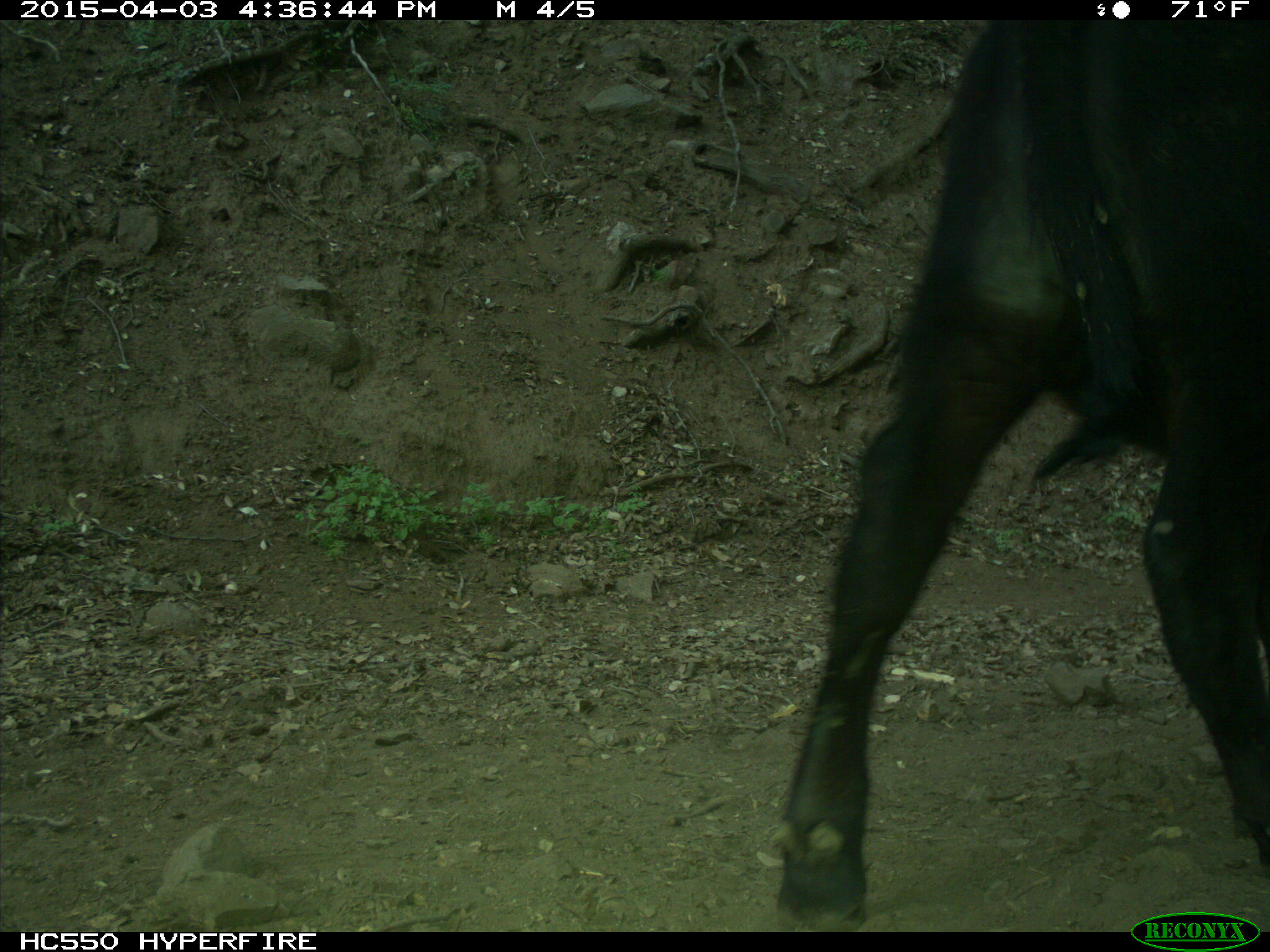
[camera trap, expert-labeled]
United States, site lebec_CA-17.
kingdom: Animalia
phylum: Chordata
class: Mammalia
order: Artiodactyla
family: Bovidae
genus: Bos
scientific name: Bos taurus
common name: domestic cow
Bos taurus (domestic cow).